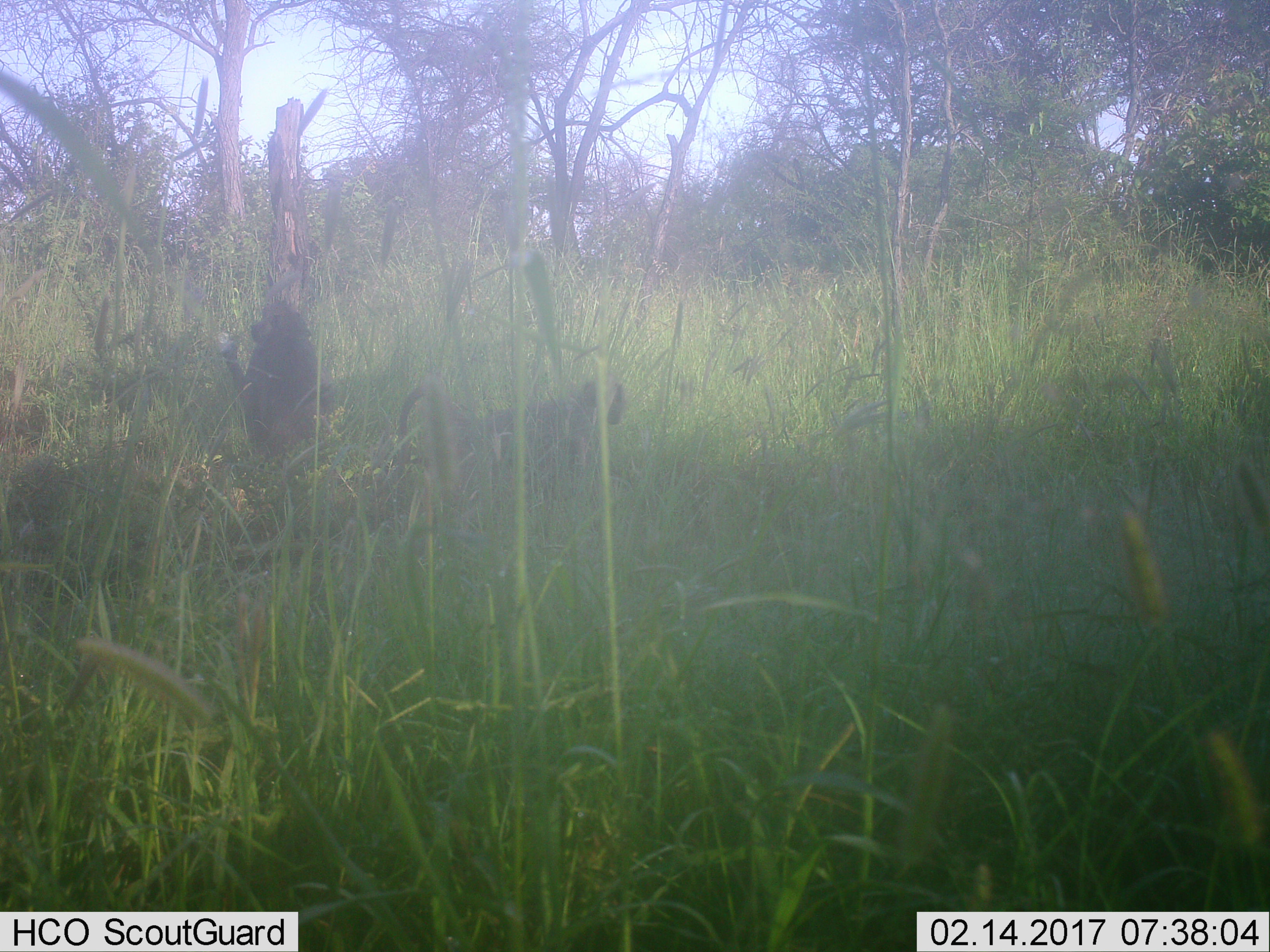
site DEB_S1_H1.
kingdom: Animalia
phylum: Chordata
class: Mammalia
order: Primates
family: Cercopithecidae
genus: Chlorocebus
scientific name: Chlorocebus pygerythrus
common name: vervet monkey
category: monkeyvervet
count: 1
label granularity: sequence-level